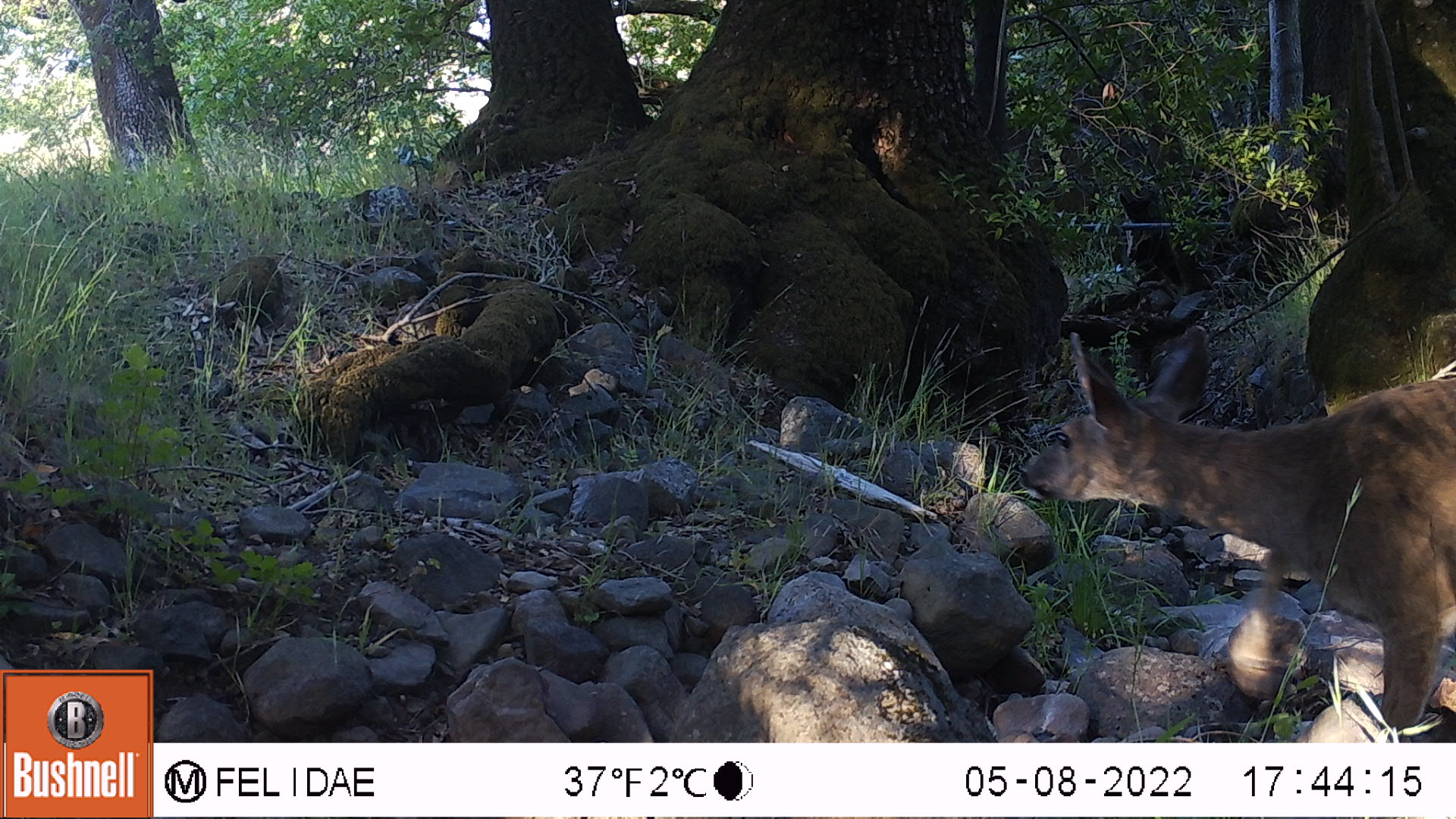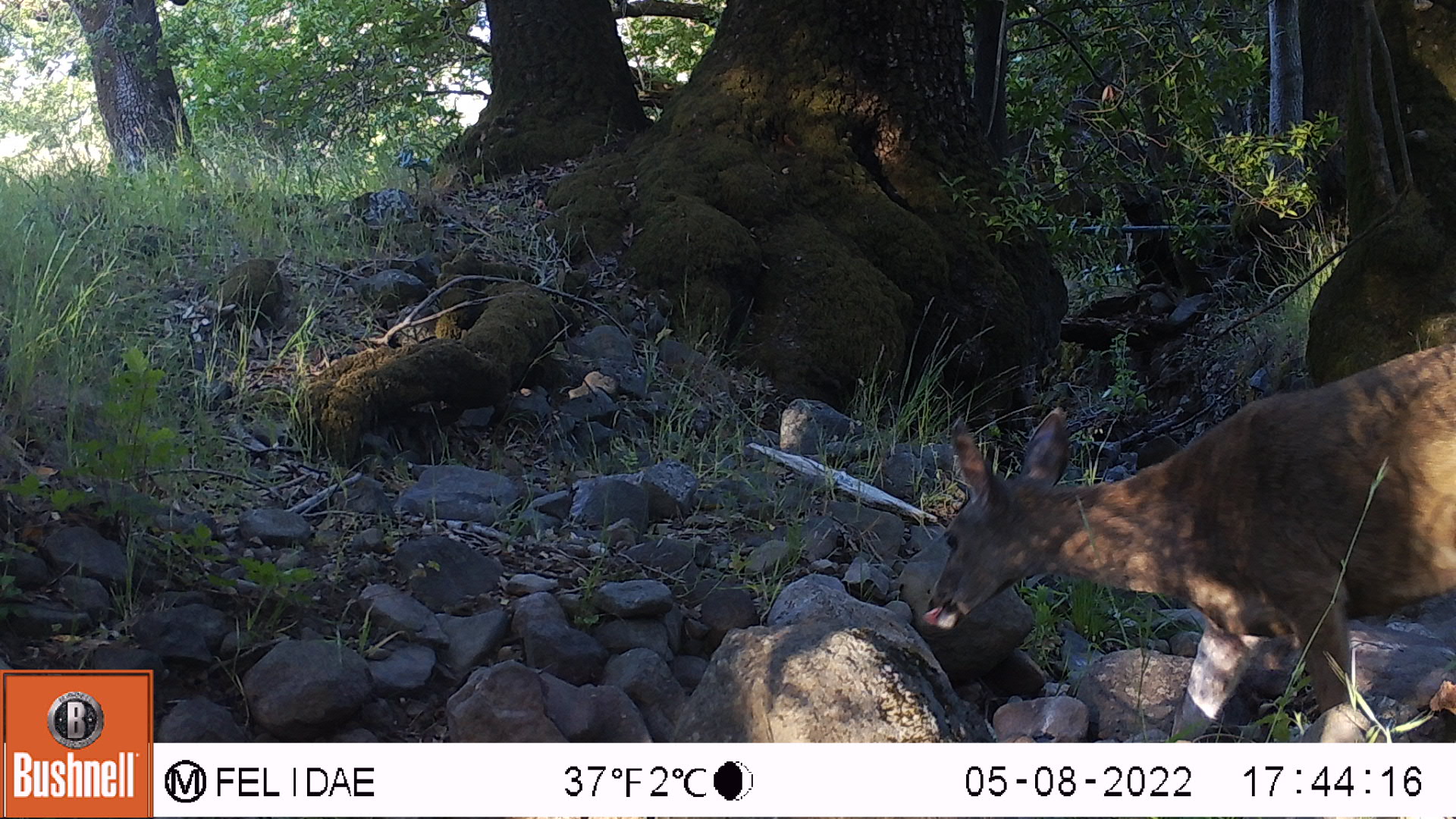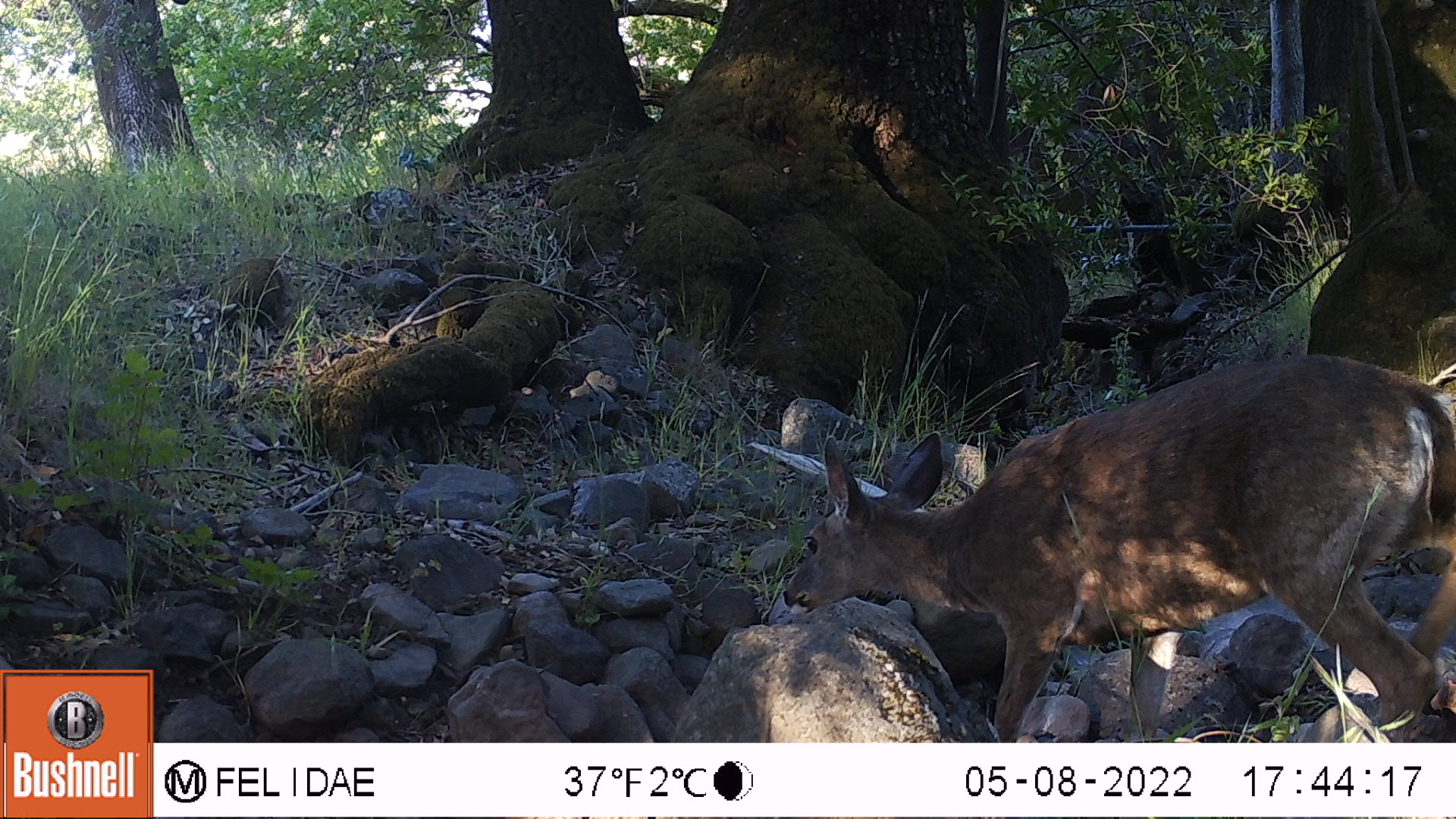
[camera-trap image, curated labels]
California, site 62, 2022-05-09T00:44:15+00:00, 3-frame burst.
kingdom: Animalia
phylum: Chordata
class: Mammalia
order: Artiodactyla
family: Cervidae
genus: Odocoileus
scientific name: Odocoileus hemionus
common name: mule deer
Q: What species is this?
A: Mule deer (Odocoileus hemionus).